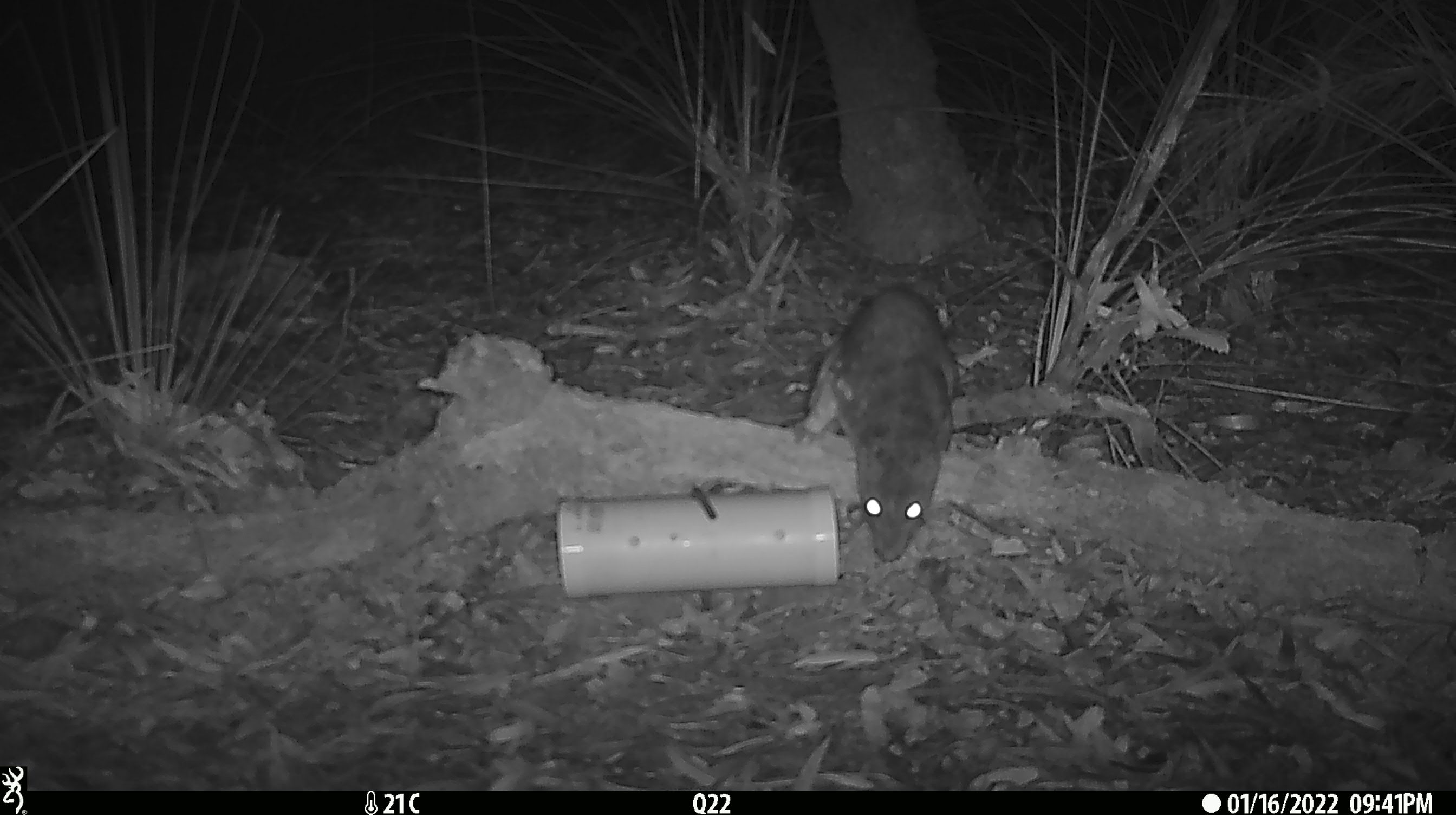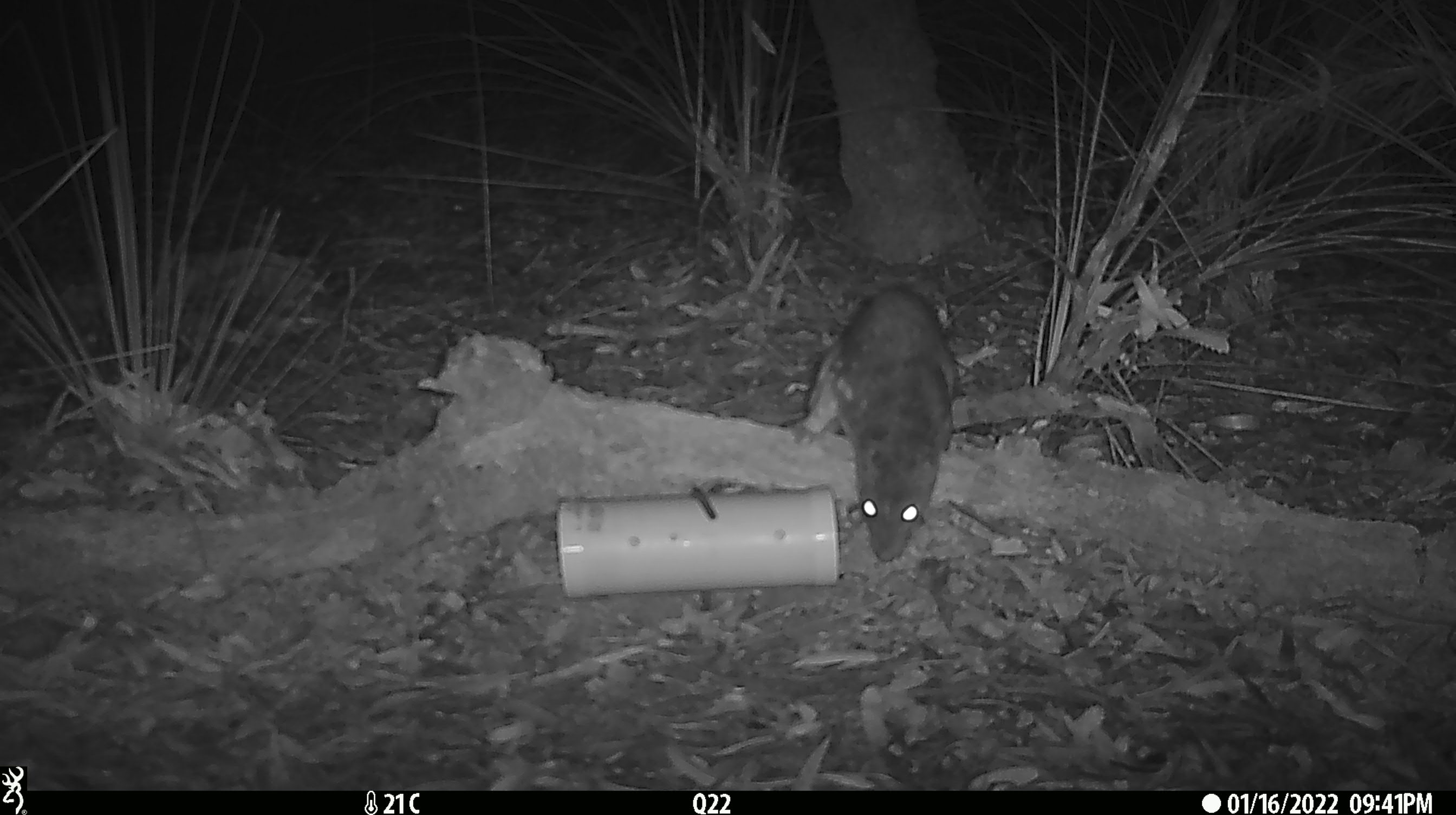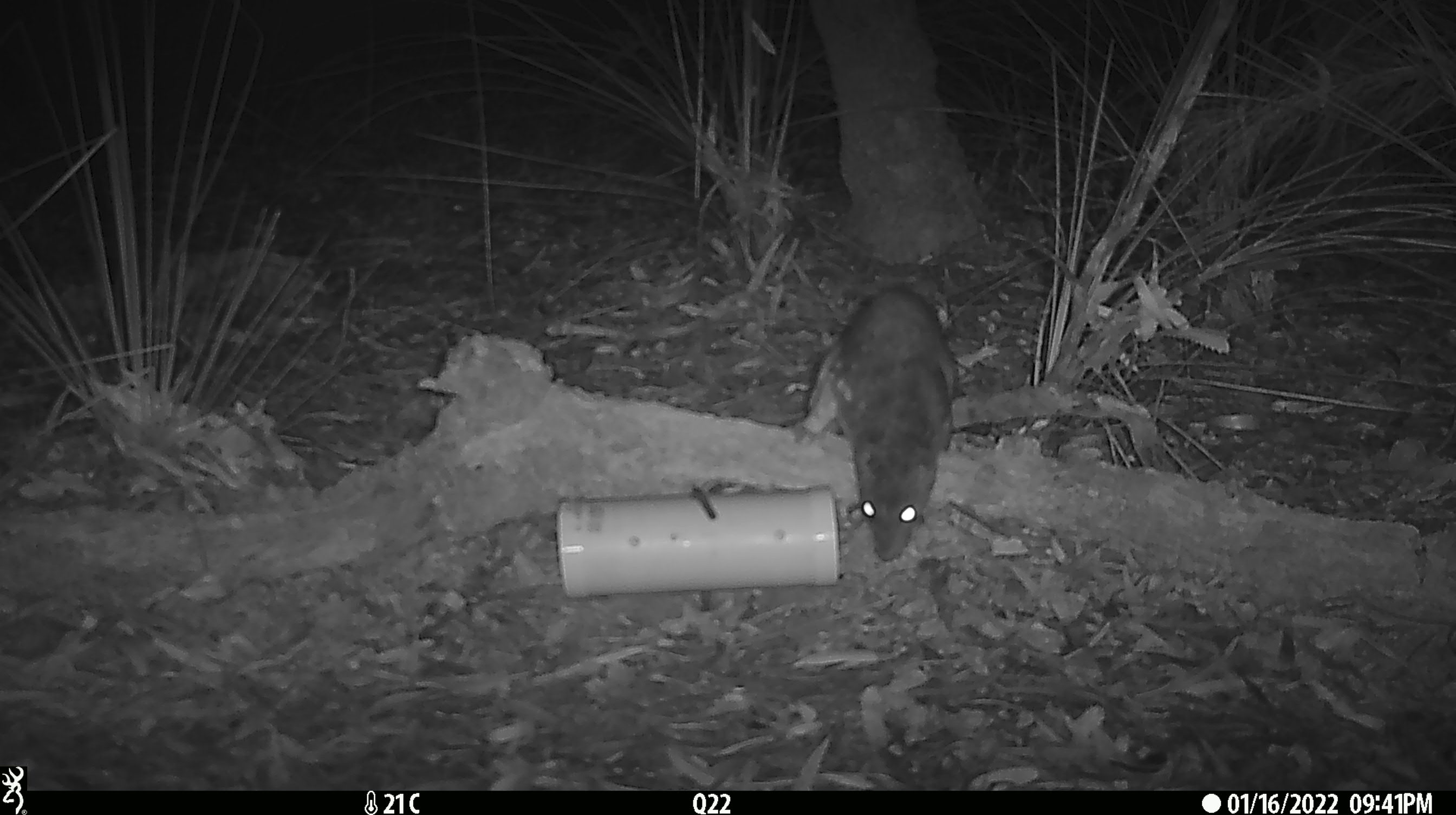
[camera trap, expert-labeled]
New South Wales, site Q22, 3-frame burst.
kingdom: Animalia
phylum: Chordata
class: Mammalia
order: Dasyuromorphia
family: Dasyuridae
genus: Dasyurus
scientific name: Dasyurus maculatus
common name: spotted-tailed quoll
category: quoll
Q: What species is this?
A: Quoll (spotted-tailed quoll) (Dasyurus maculatus).